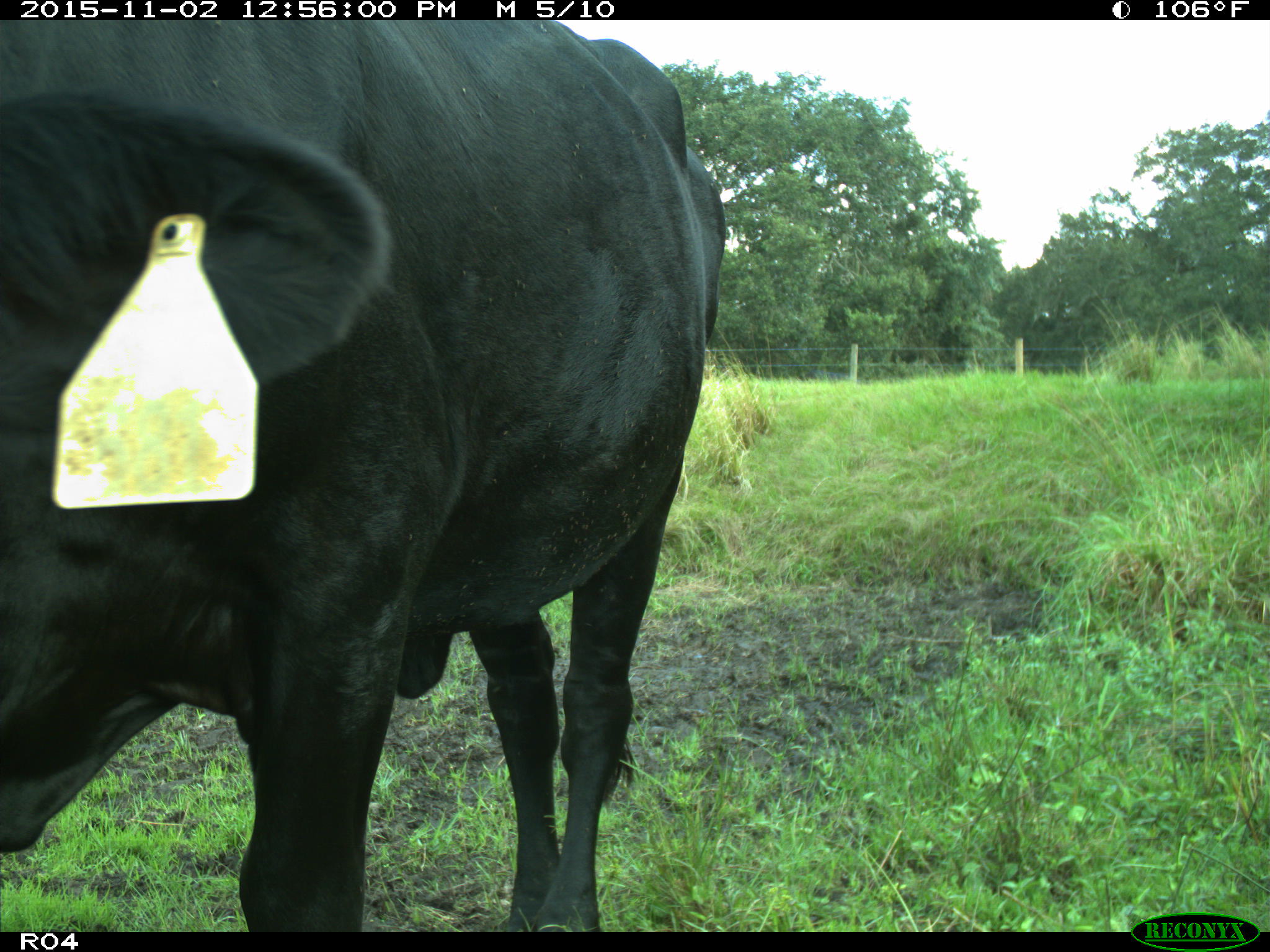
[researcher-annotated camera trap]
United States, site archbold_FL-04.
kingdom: Animalia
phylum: Chordata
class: Mammalia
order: Artiodactyla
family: Bovidae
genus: Bos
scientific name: Bos taurus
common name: domestic cow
Bos taurus (domestic cow).